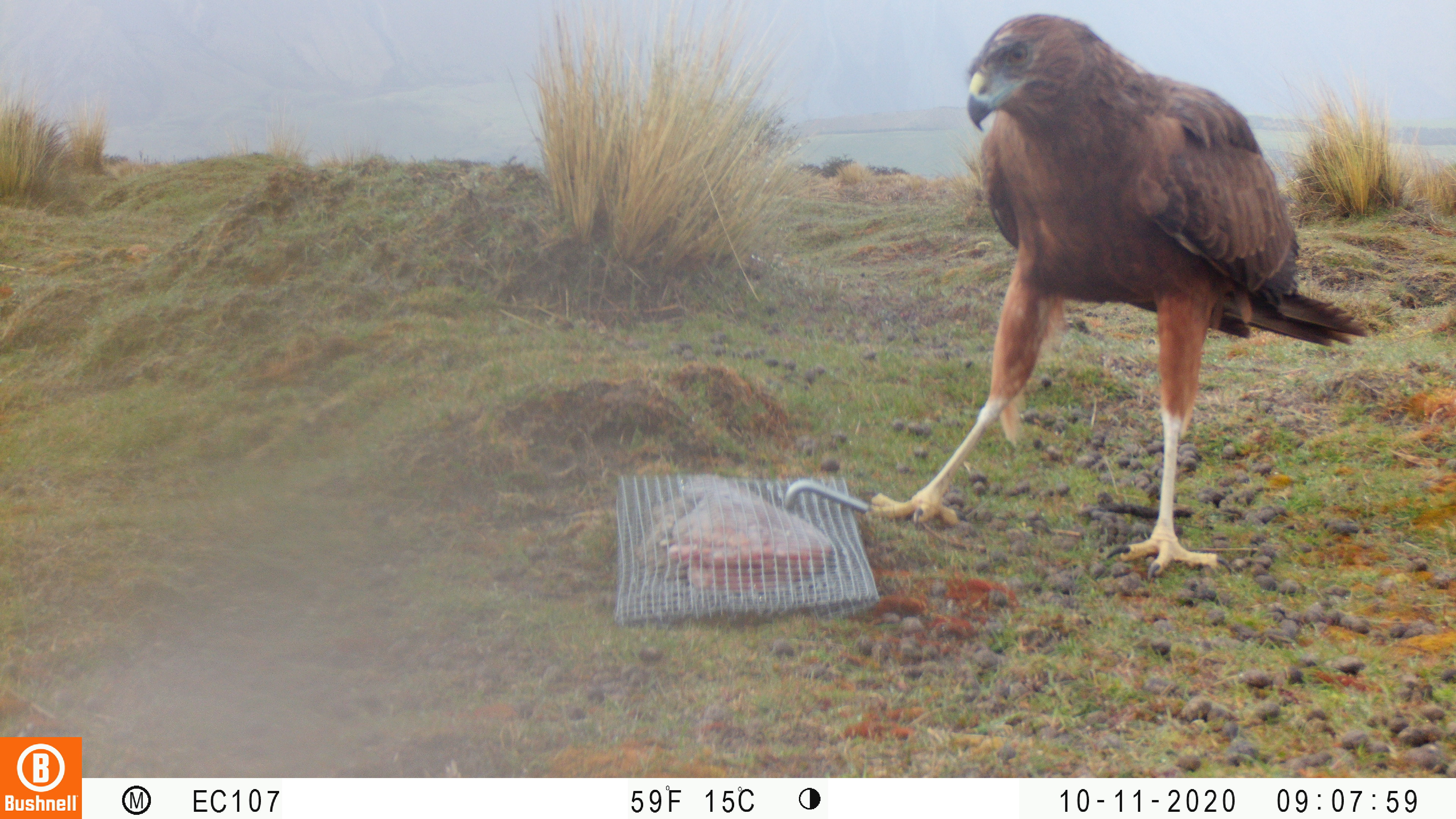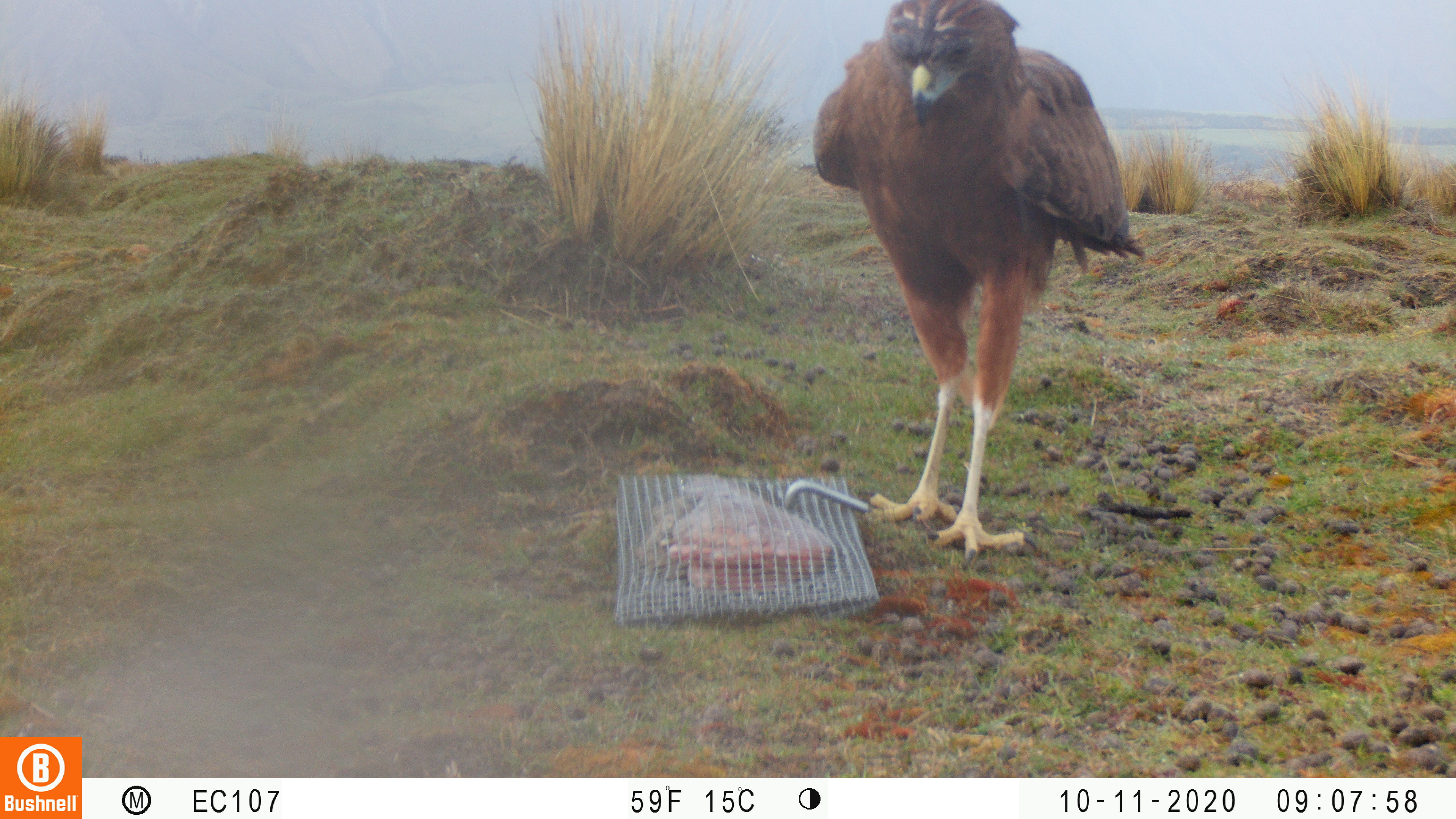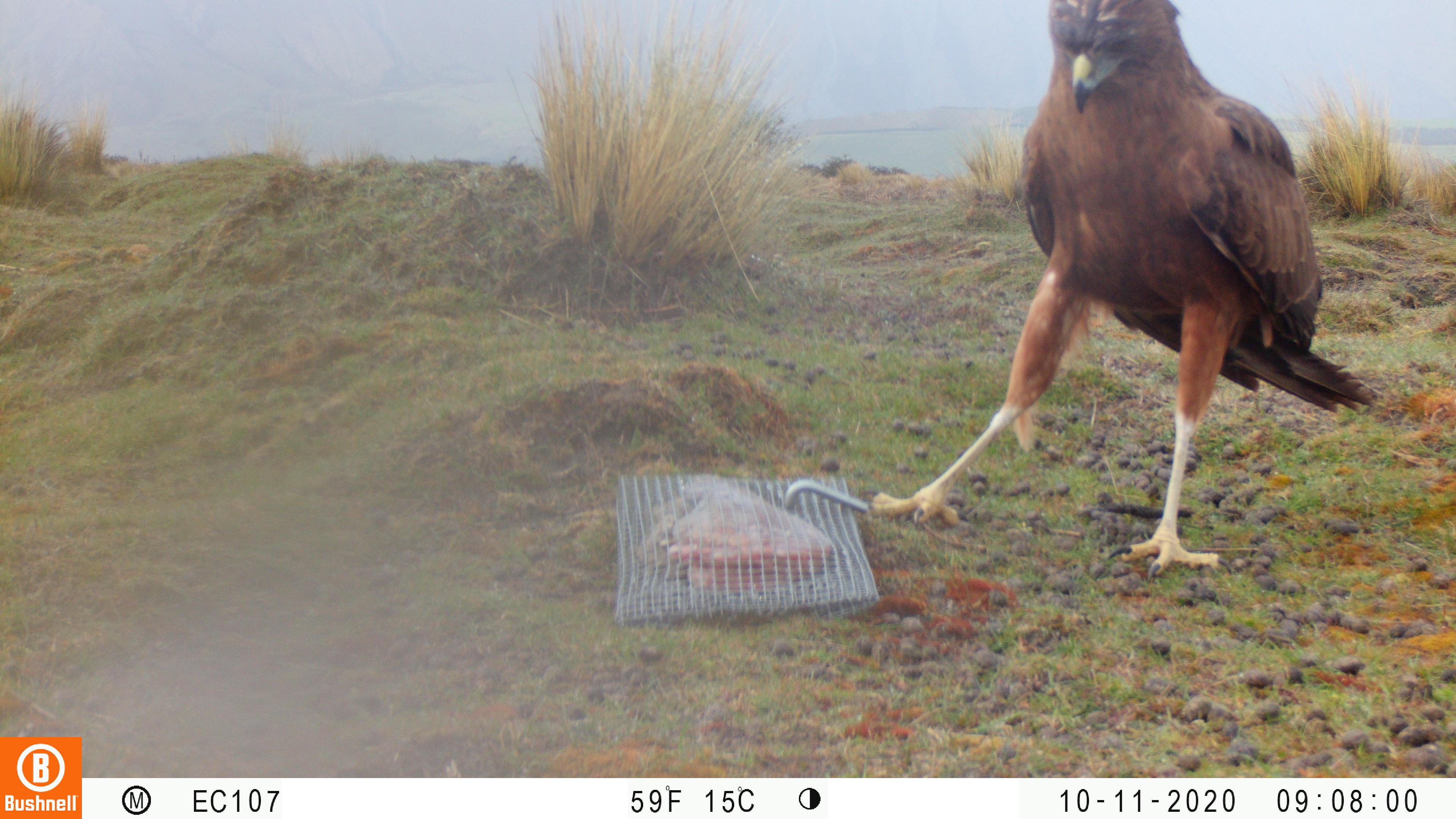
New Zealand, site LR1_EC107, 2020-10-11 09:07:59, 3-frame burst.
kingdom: Animalia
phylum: Chordata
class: Aves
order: Accipitriformes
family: Accipitridae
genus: Circus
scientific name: Circus approximans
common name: swamp harrier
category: harrier